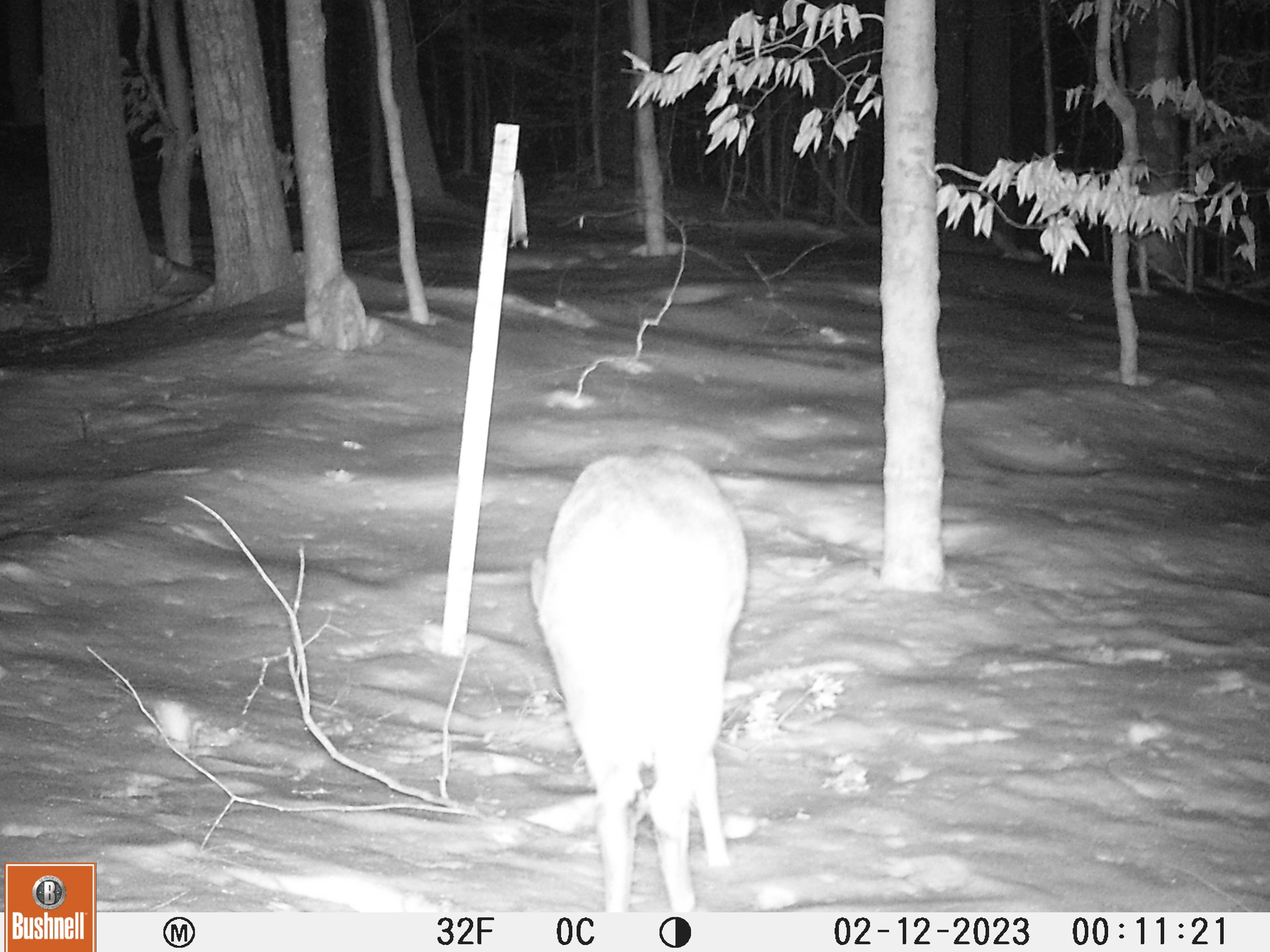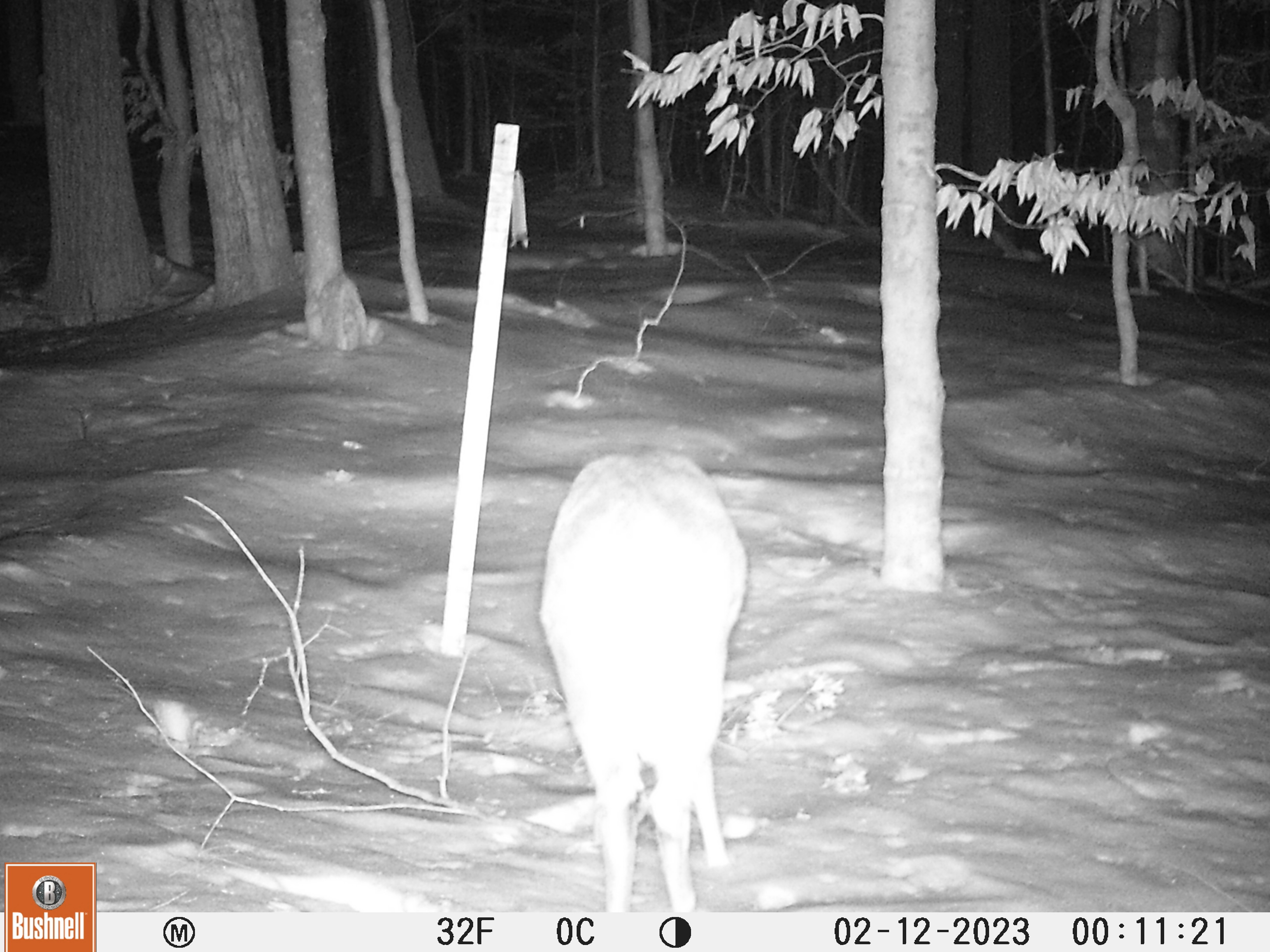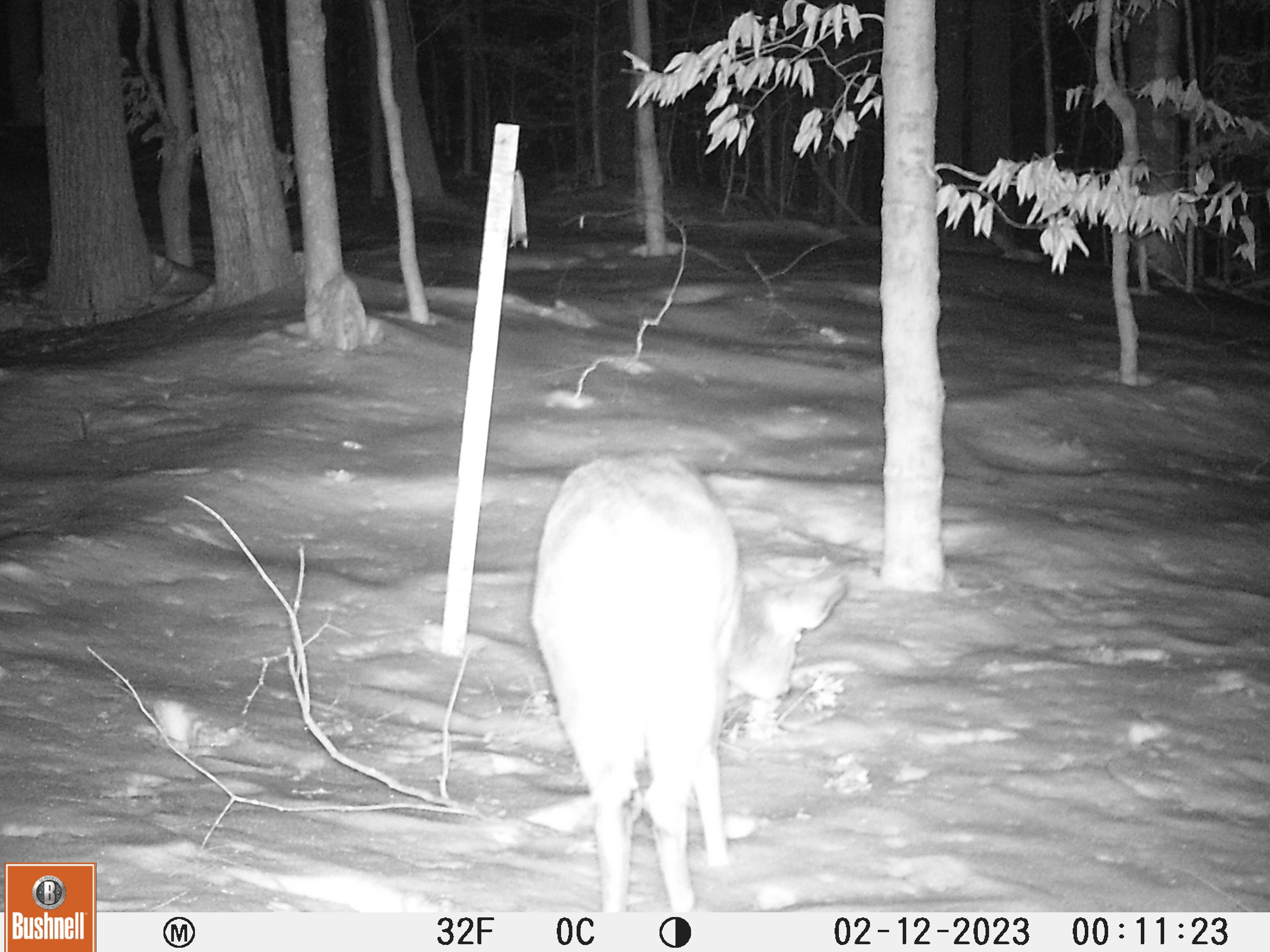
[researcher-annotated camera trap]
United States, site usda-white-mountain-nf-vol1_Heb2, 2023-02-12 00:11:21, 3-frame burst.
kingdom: Animalia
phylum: Chordata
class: Mammalia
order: Artiodactyla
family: Cervidae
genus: Odocoileus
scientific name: Odocoileus virginianus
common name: white-tailed deer